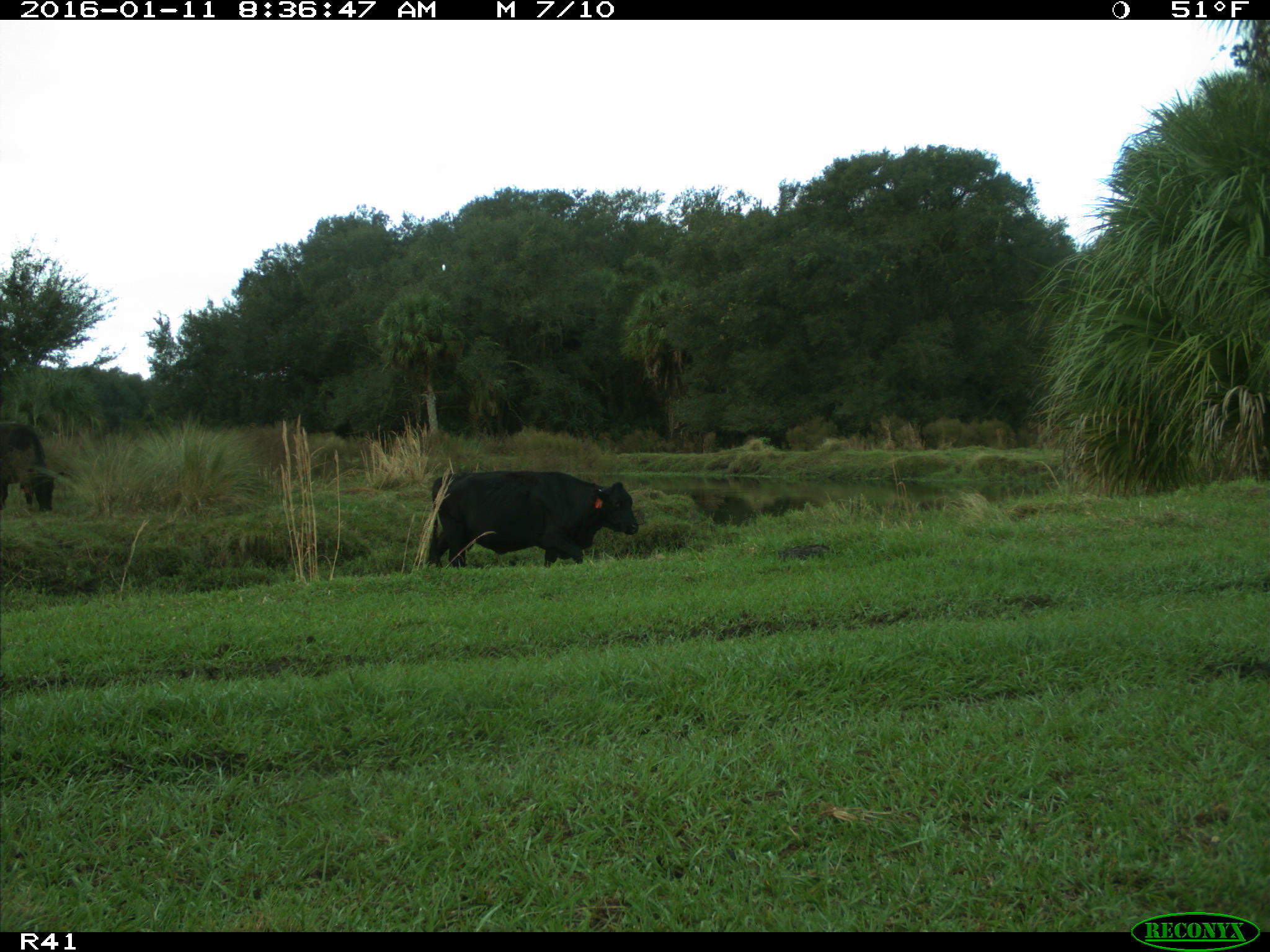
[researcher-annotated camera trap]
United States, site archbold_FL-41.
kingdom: Animalia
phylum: Chordata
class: Mammalia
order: Artiodactyla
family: Bovidae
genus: Bos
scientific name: Bos taurus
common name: domestic cow